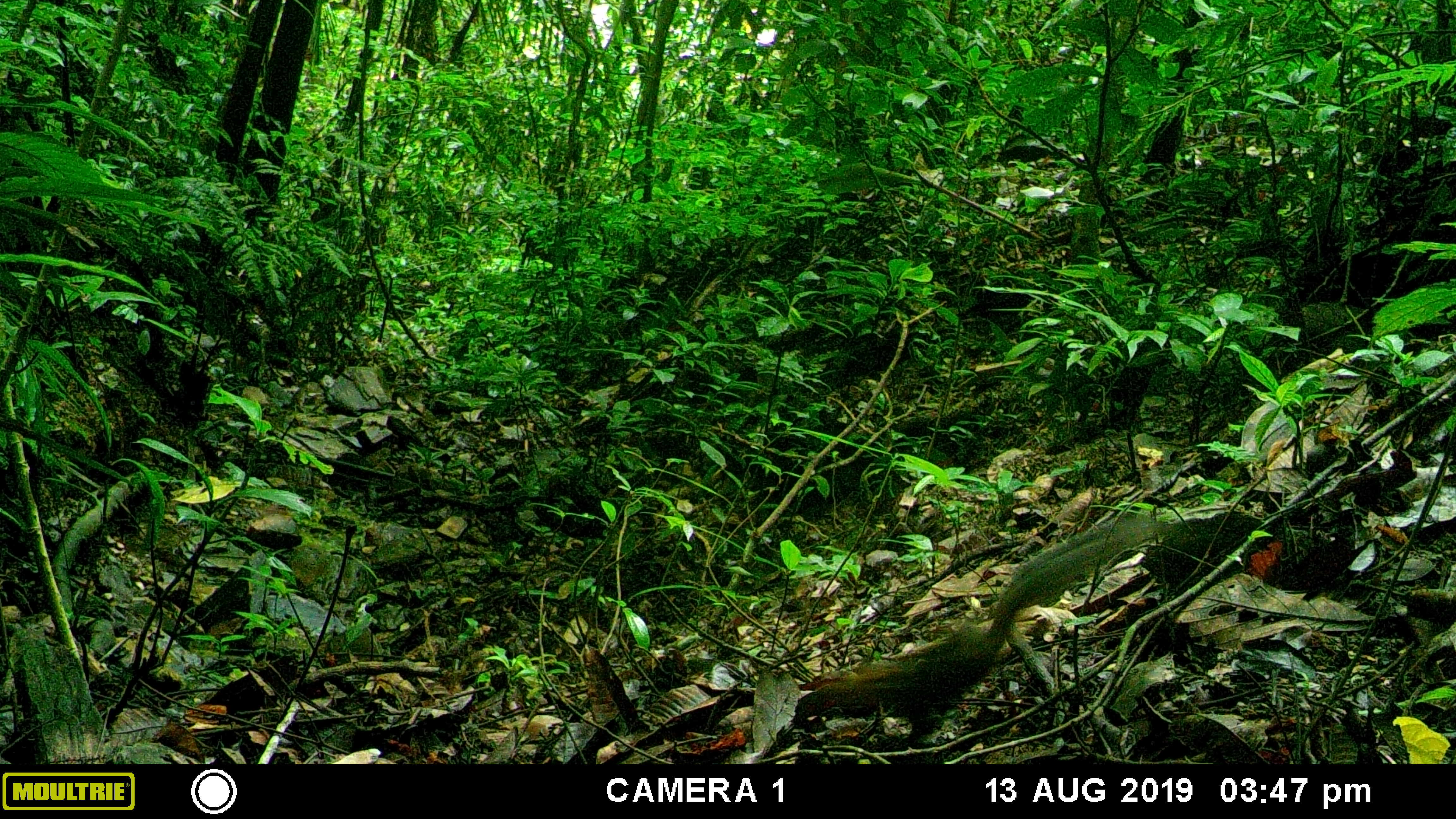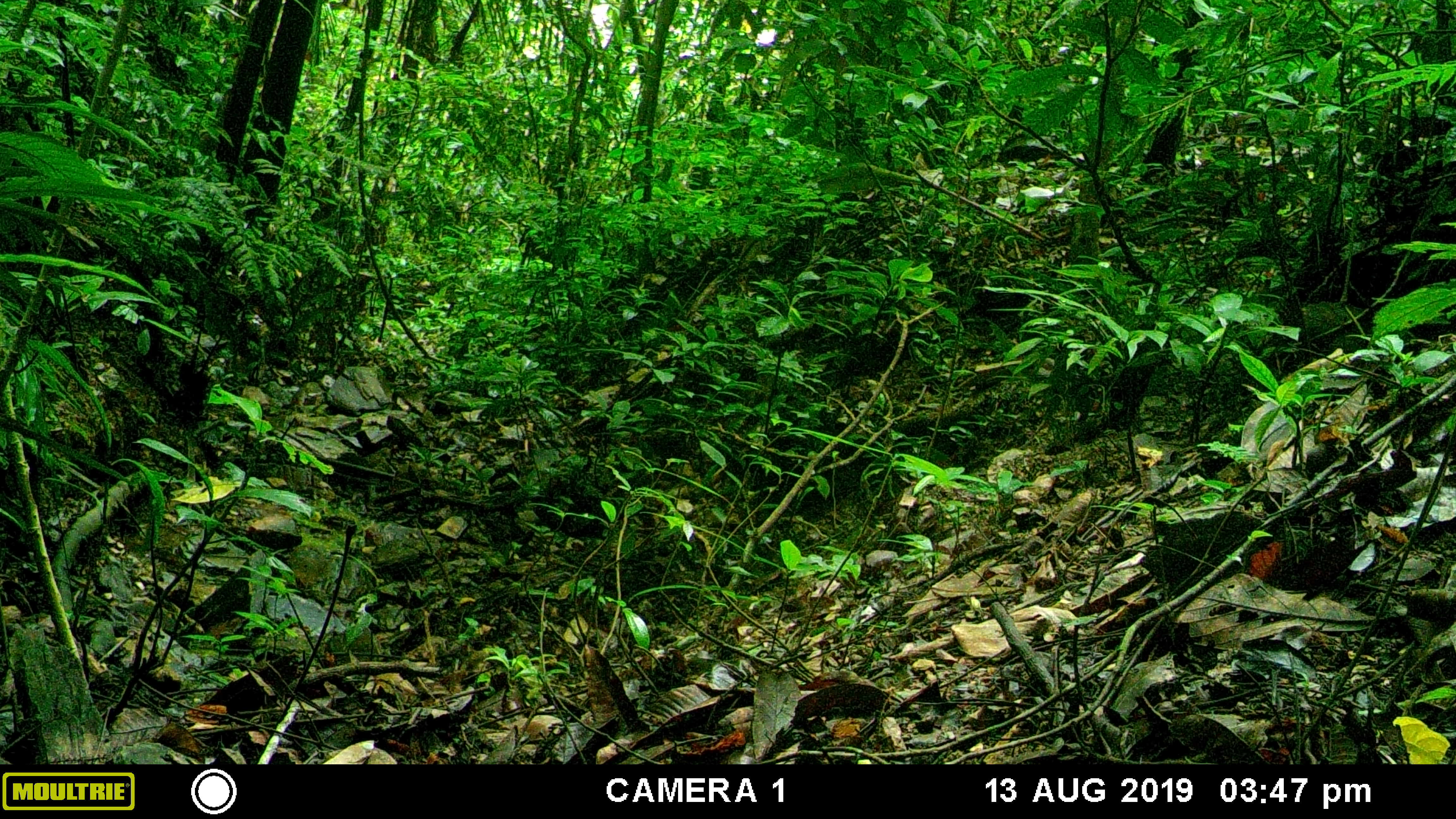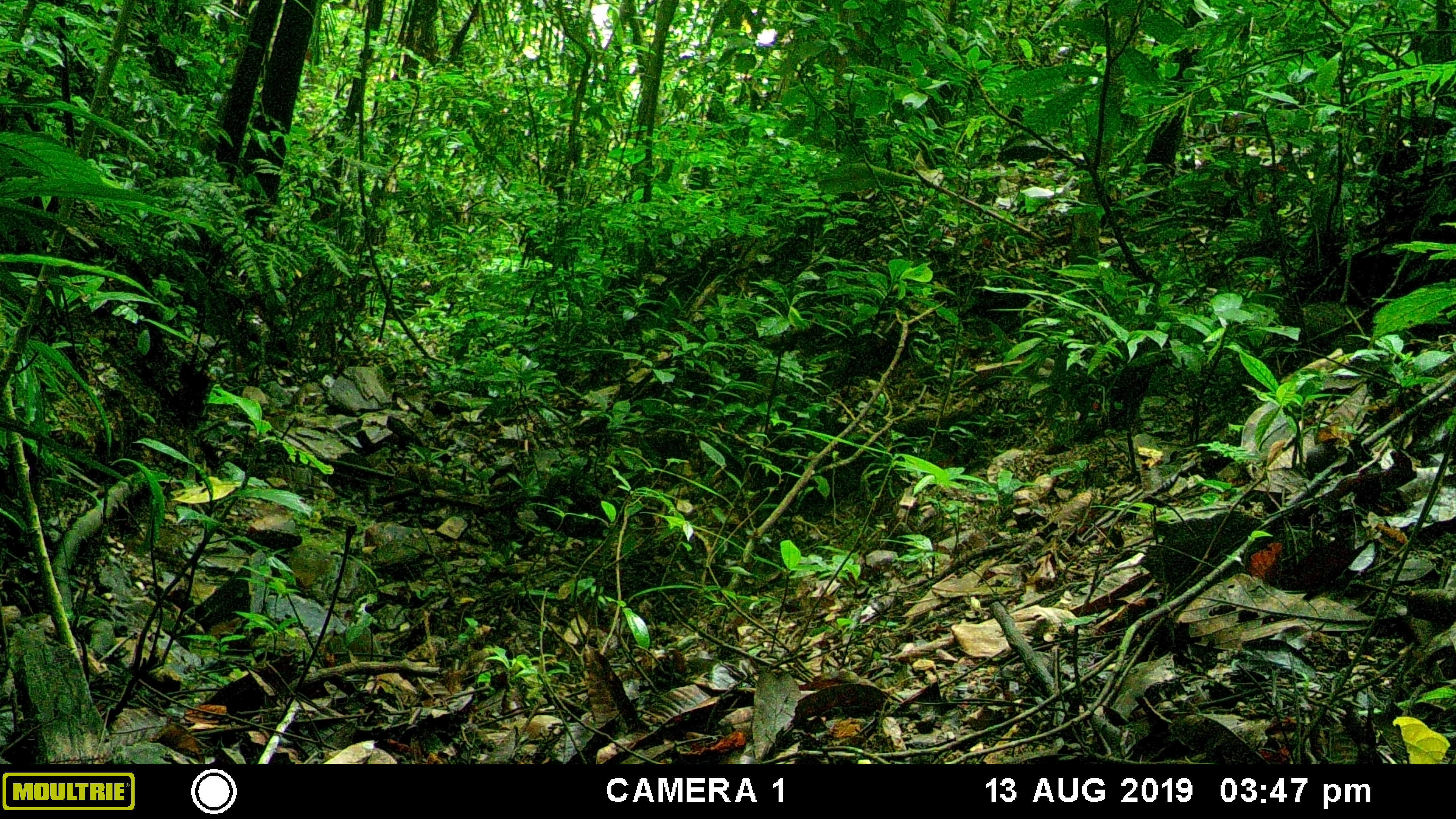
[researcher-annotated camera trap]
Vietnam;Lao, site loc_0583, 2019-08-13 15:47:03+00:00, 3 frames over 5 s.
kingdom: Animalia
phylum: Chordata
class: Mammalia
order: Rodentia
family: Sciuridae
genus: Dremomys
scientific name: Dremomys rufigenis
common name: red-cheeked squirrel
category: red cheeked squirrel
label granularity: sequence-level